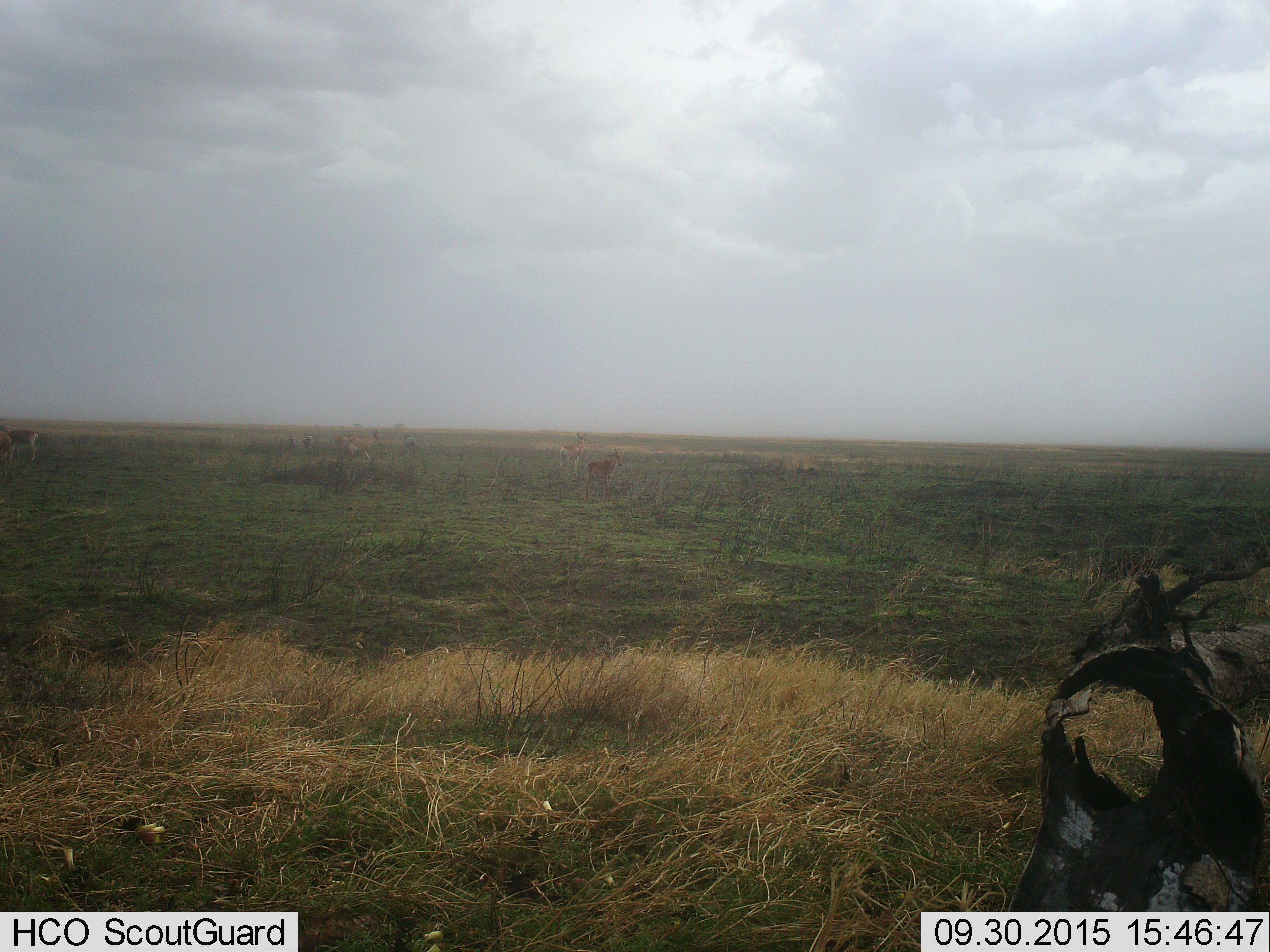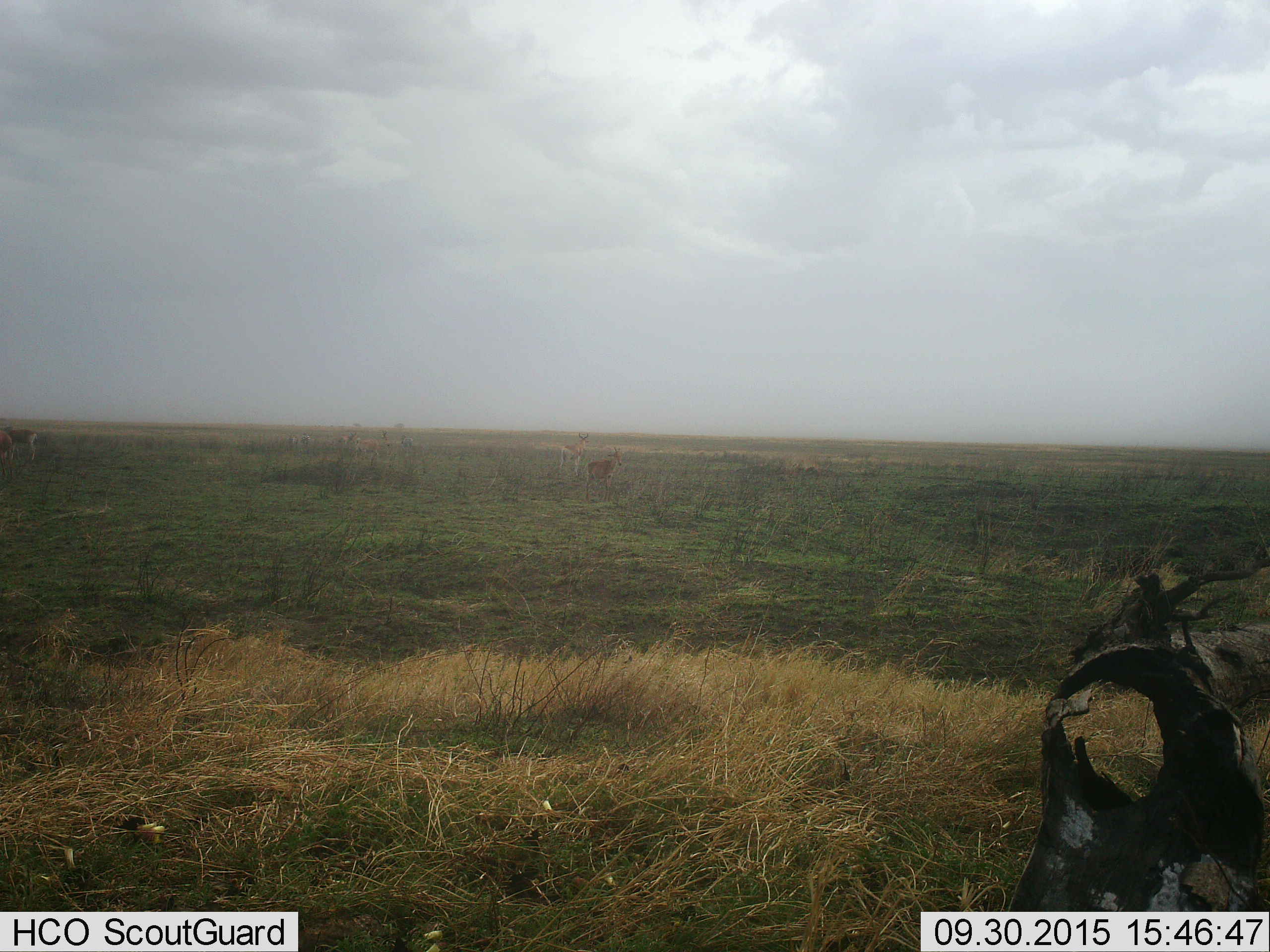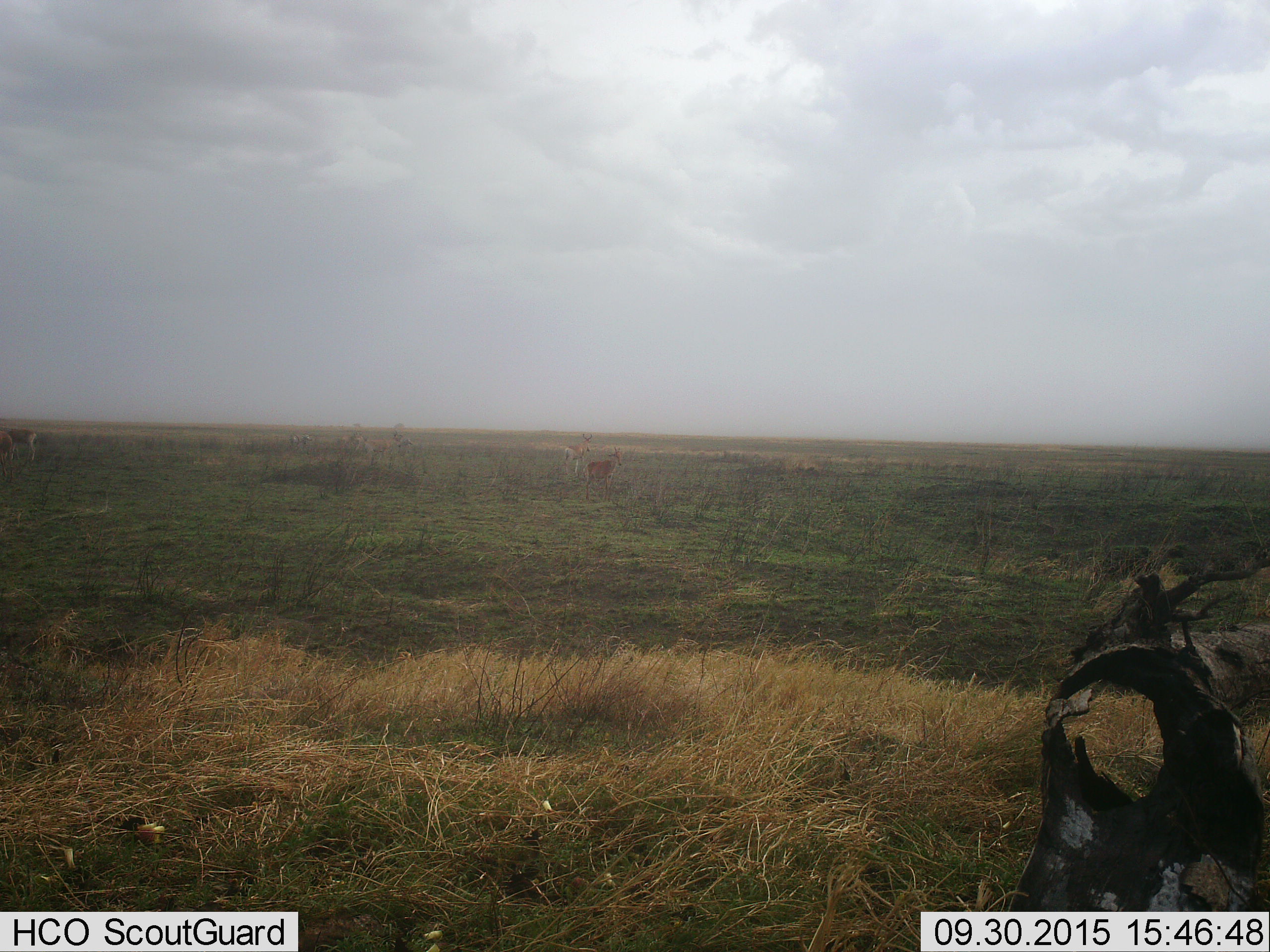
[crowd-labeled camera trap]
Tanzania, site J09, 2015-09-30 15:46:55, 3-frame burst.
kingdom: Animalia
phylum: Chordata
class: Mammalia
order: Artiodactyla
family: Bovidae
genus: Alcelaphus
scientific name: Alcelaphus buselaphus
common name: hartebeest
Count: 6.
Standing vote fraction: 60%.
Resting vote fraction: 0%.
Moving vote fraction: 60%.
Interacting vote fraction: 0%.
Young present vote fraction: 40%.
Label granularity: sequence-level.